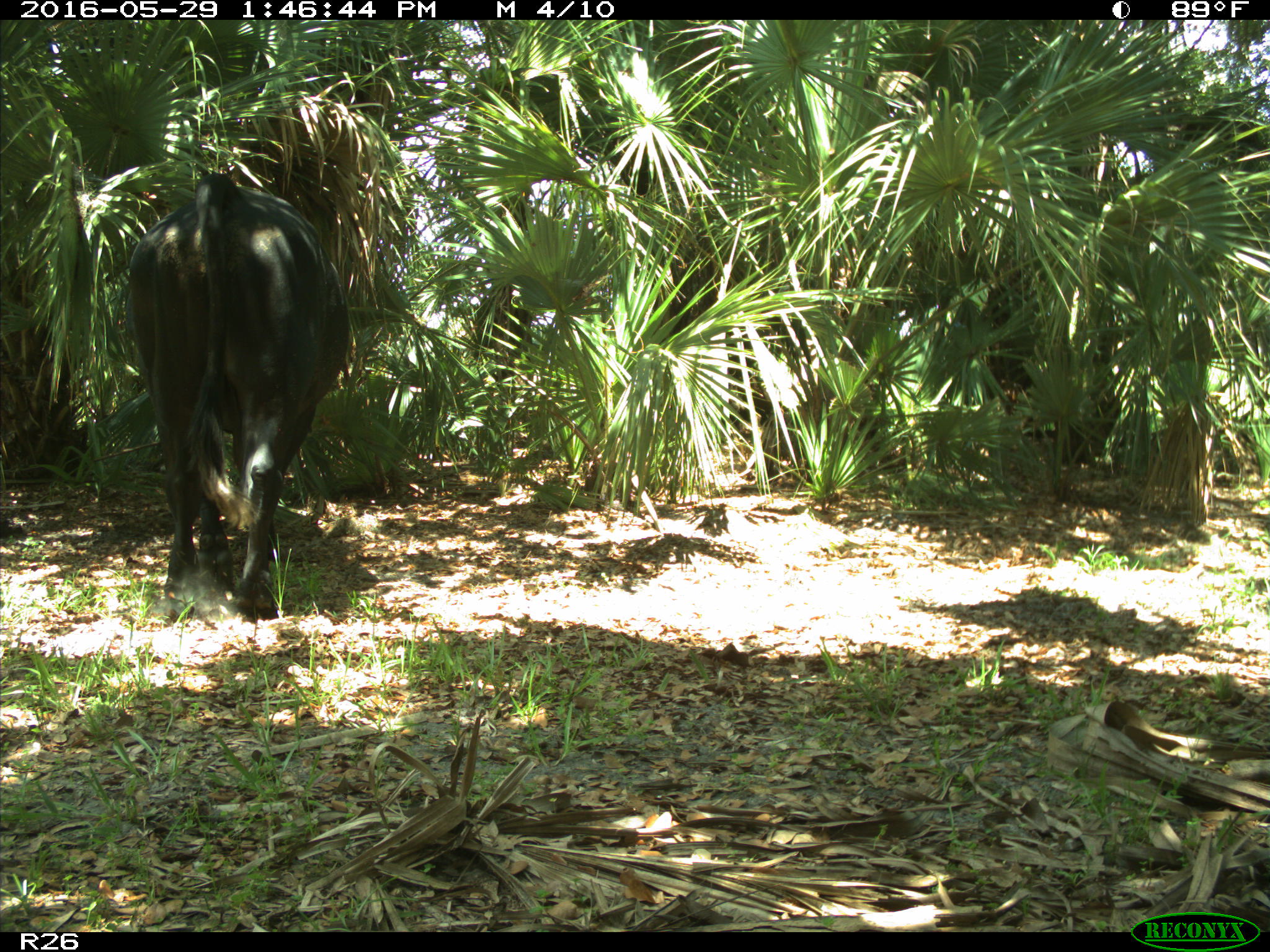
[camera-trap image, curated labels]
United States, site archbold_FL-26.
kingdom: Animalia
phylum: Chordata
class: Mammalia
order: Artiodactyla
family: Bovidae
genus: Bos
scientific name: Bos taurus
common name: domestic cow